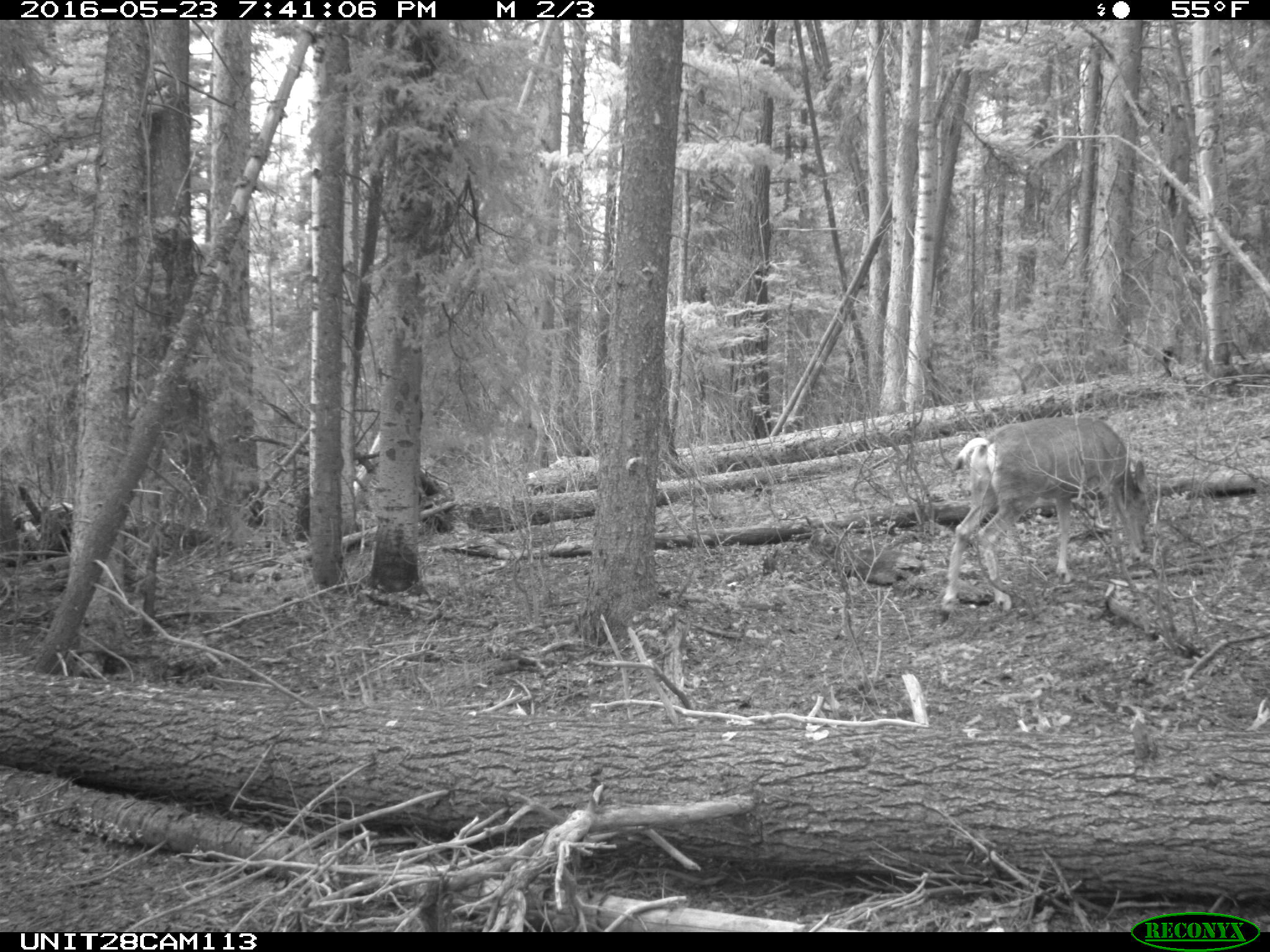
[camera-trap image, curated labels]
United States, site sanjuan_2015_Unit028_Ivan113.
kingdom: Animalia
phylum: Chordata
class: Mammalia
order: Artiodactyla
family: Cervidae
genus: Odocoileus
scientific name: Odocoileus hemionus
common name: mule deer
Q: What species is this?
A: Odocoileus hemionus (mule deer).